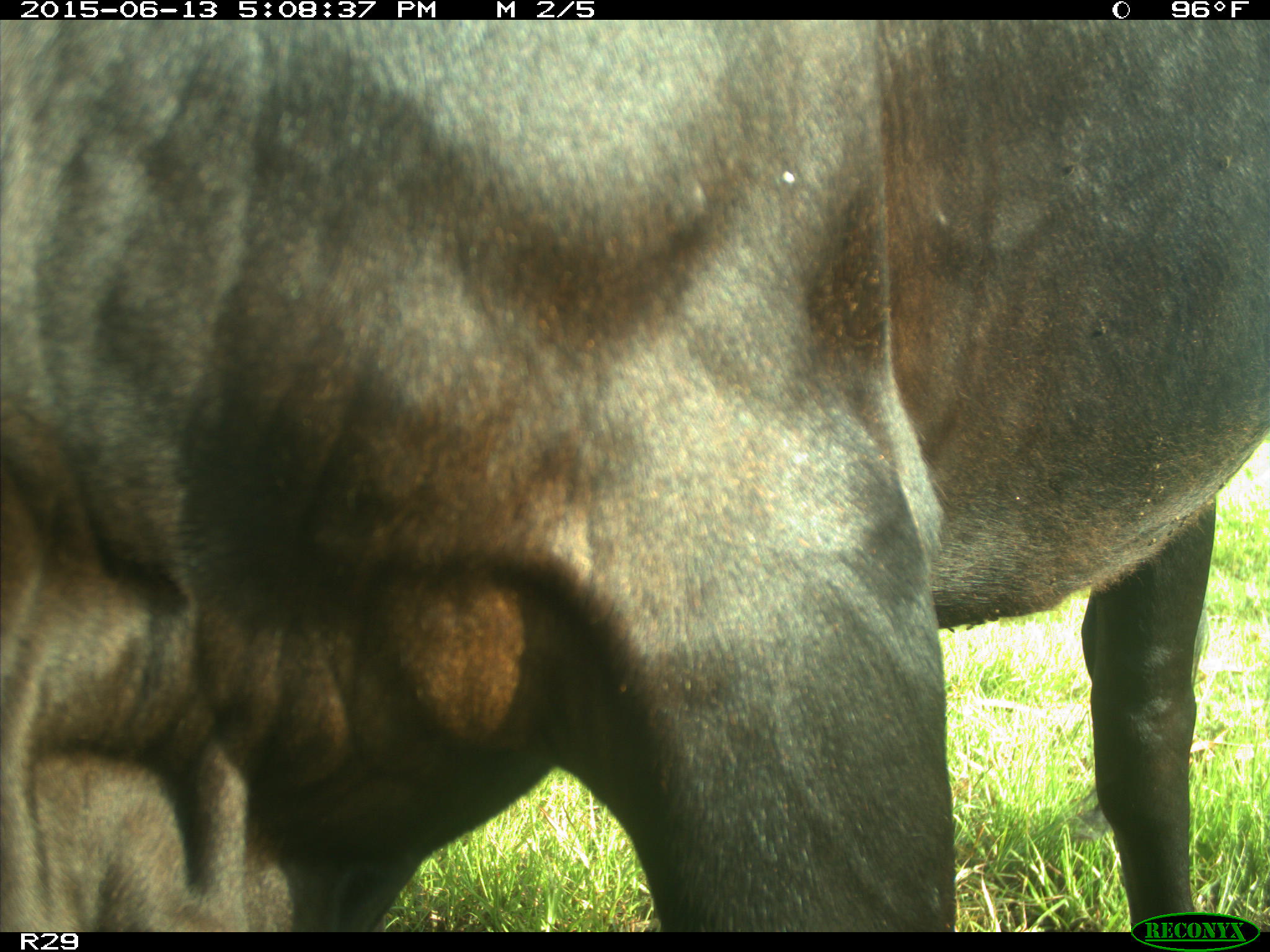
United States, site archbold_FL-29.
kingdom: Animalia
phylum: Chordata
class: Mammalia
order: Artiodactyla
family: Bovidae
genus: Bos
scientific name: Bos taurus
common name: domestic cow